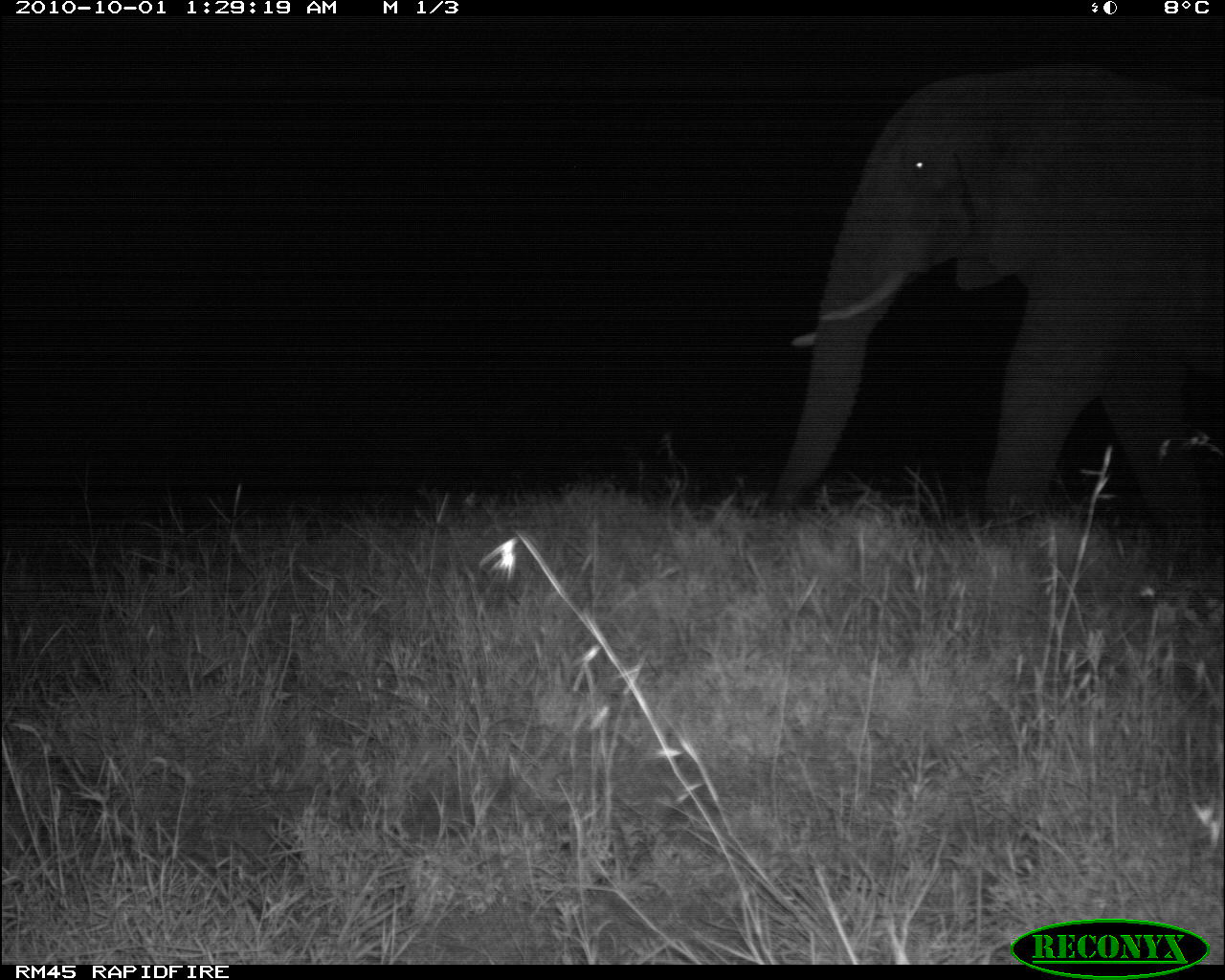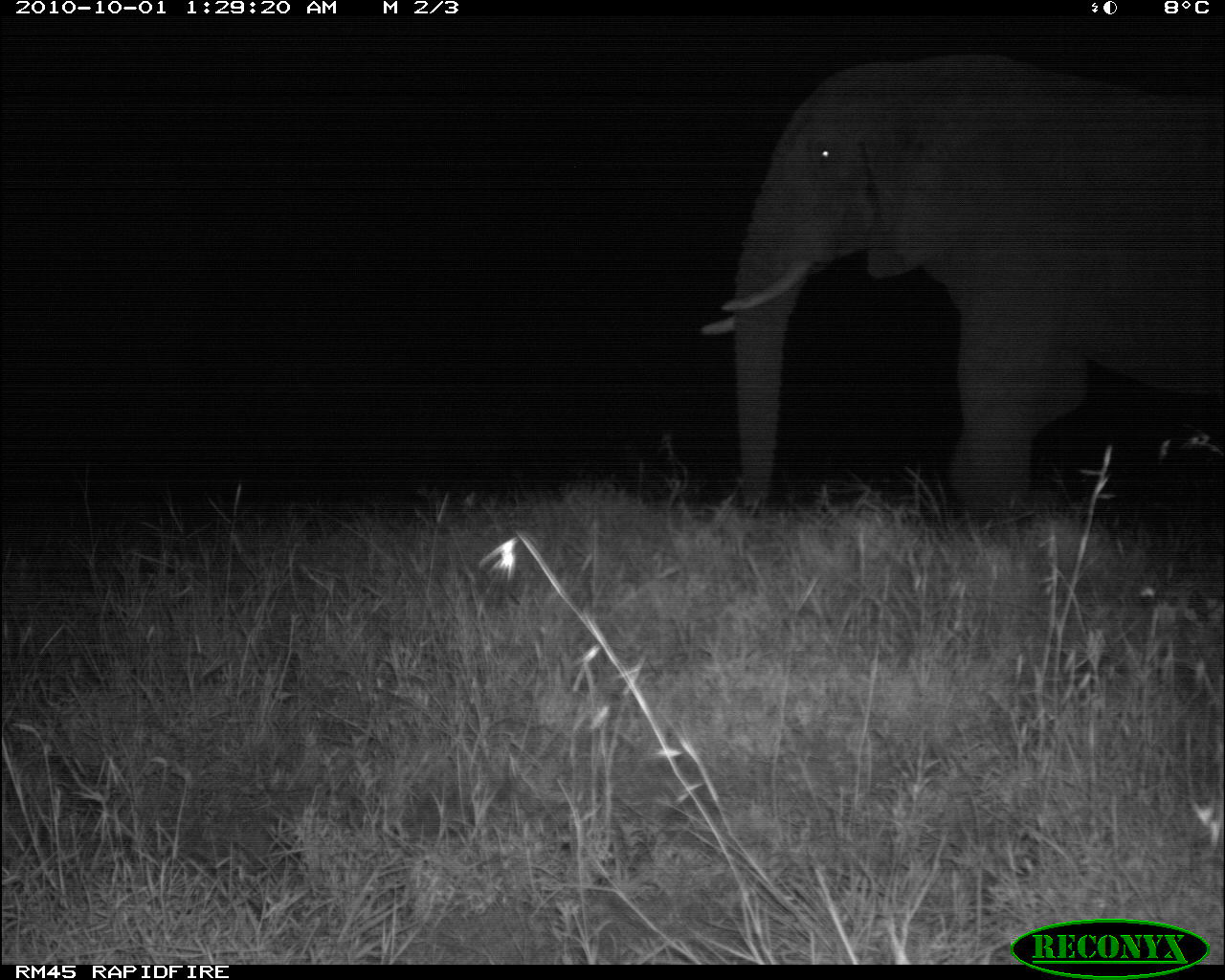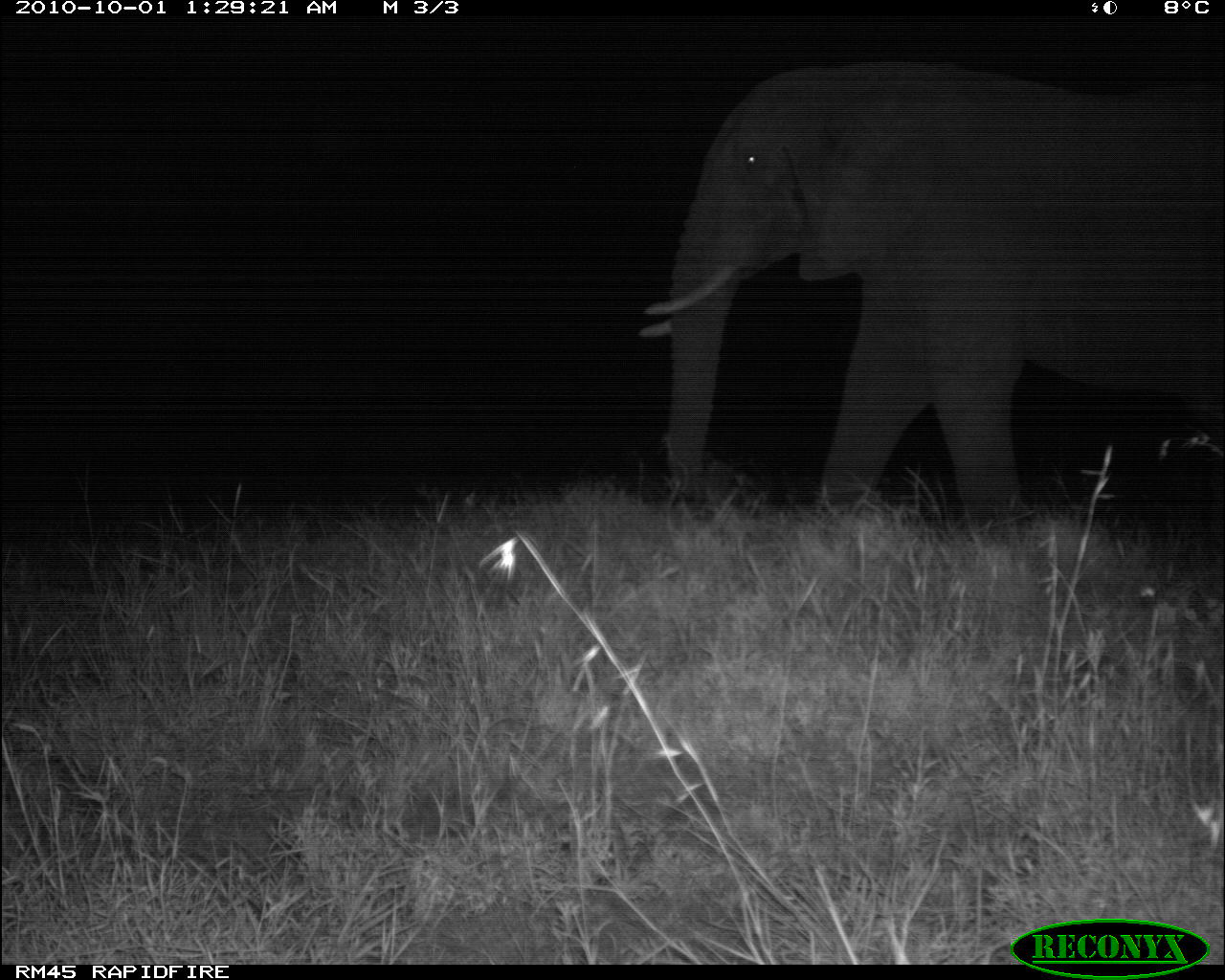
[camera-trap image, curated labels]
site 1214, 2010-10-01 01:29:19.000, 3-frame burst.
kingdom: Animalia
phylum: Chordata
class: Mammalia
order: Proboscidea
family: Elephantidae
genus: Loxodonta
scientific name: Loxodonta africana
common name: african bush elephant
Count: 1.